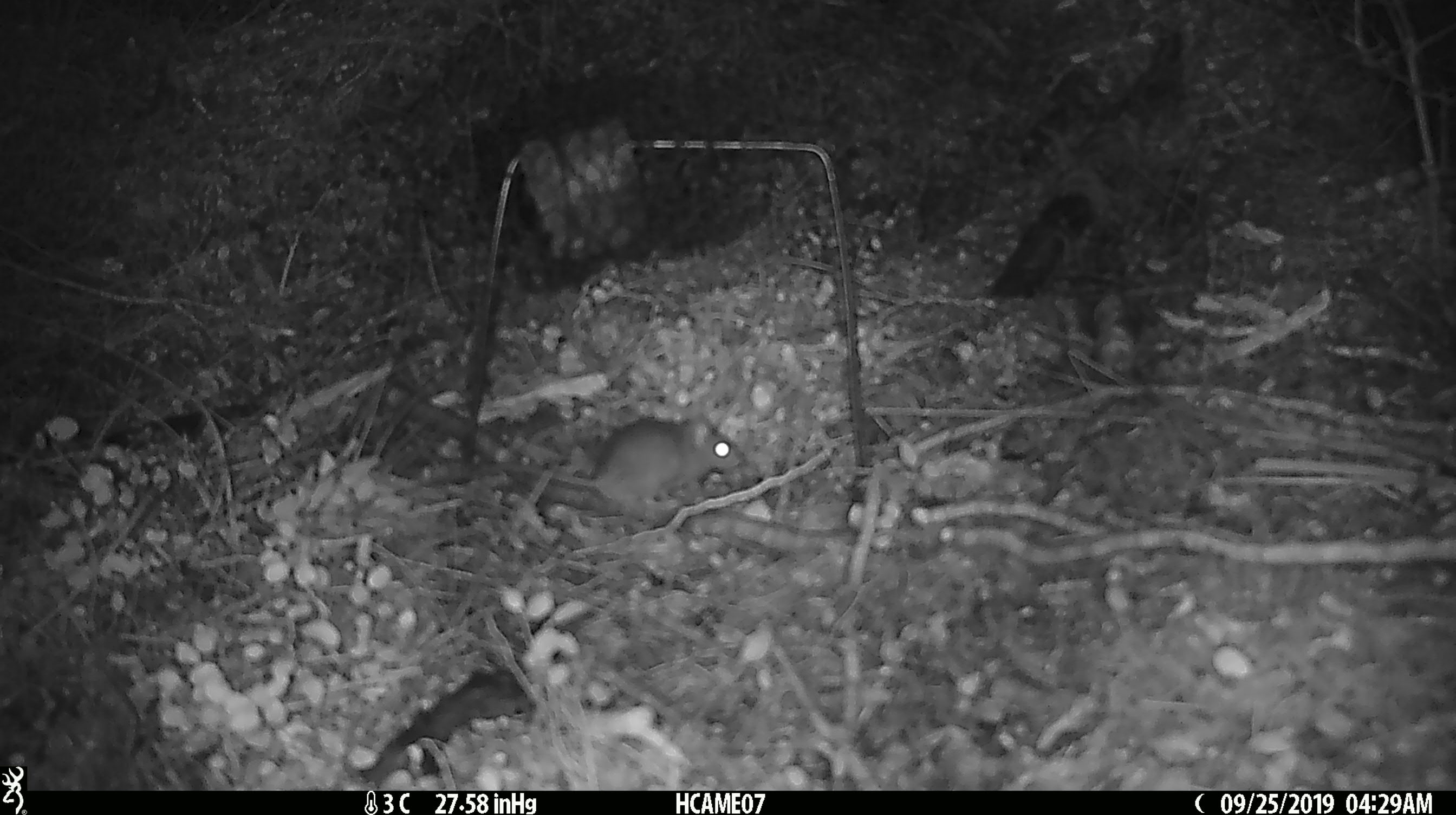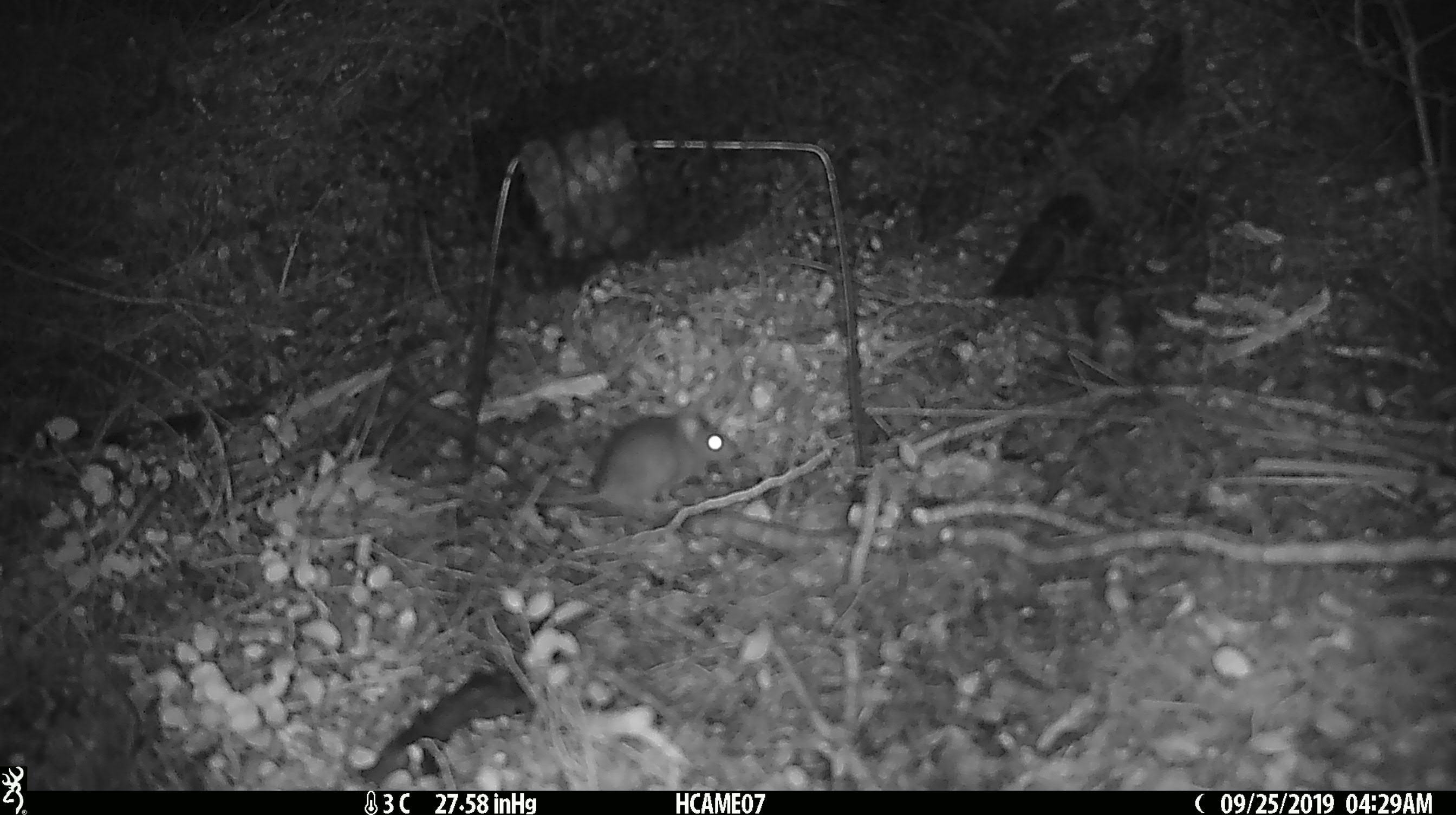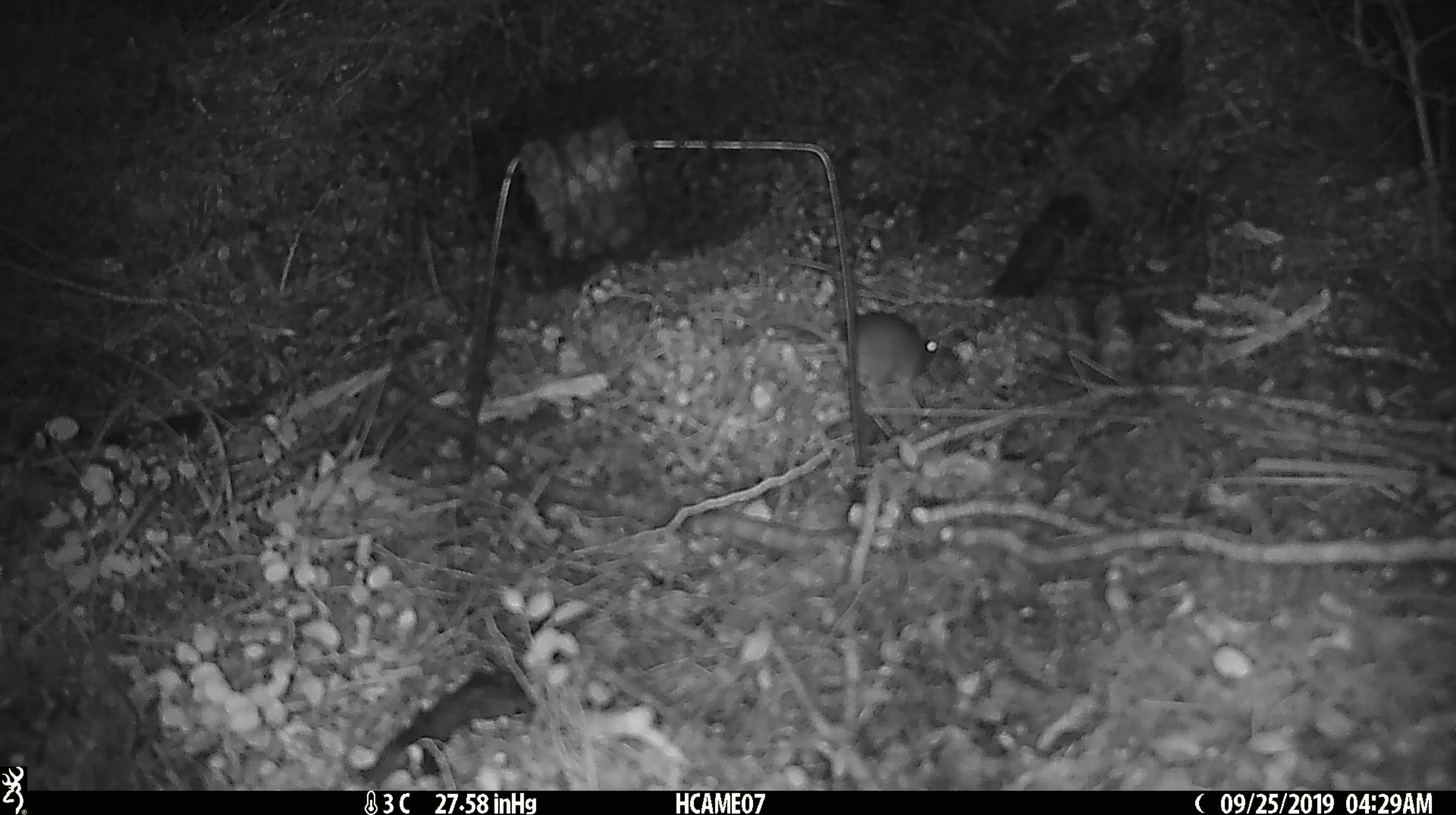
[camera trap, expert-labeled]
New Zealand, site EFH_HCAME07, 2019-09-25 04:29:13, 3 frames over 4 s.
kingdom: Animalia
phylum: Chordata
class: Mammalia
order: Rodentia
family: Muridae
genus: Mus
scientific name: Mus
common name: mouse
Mouse (Mus).